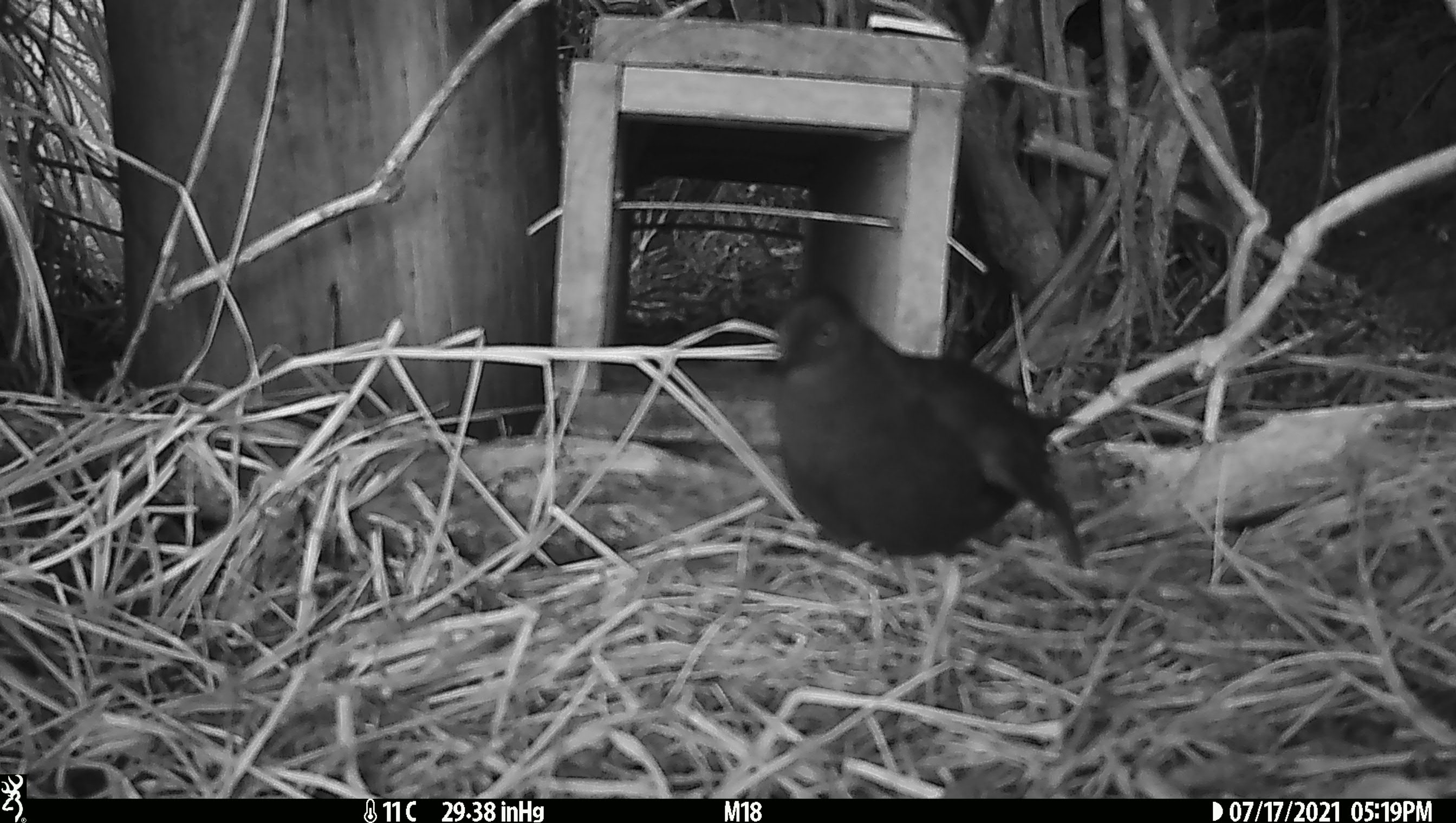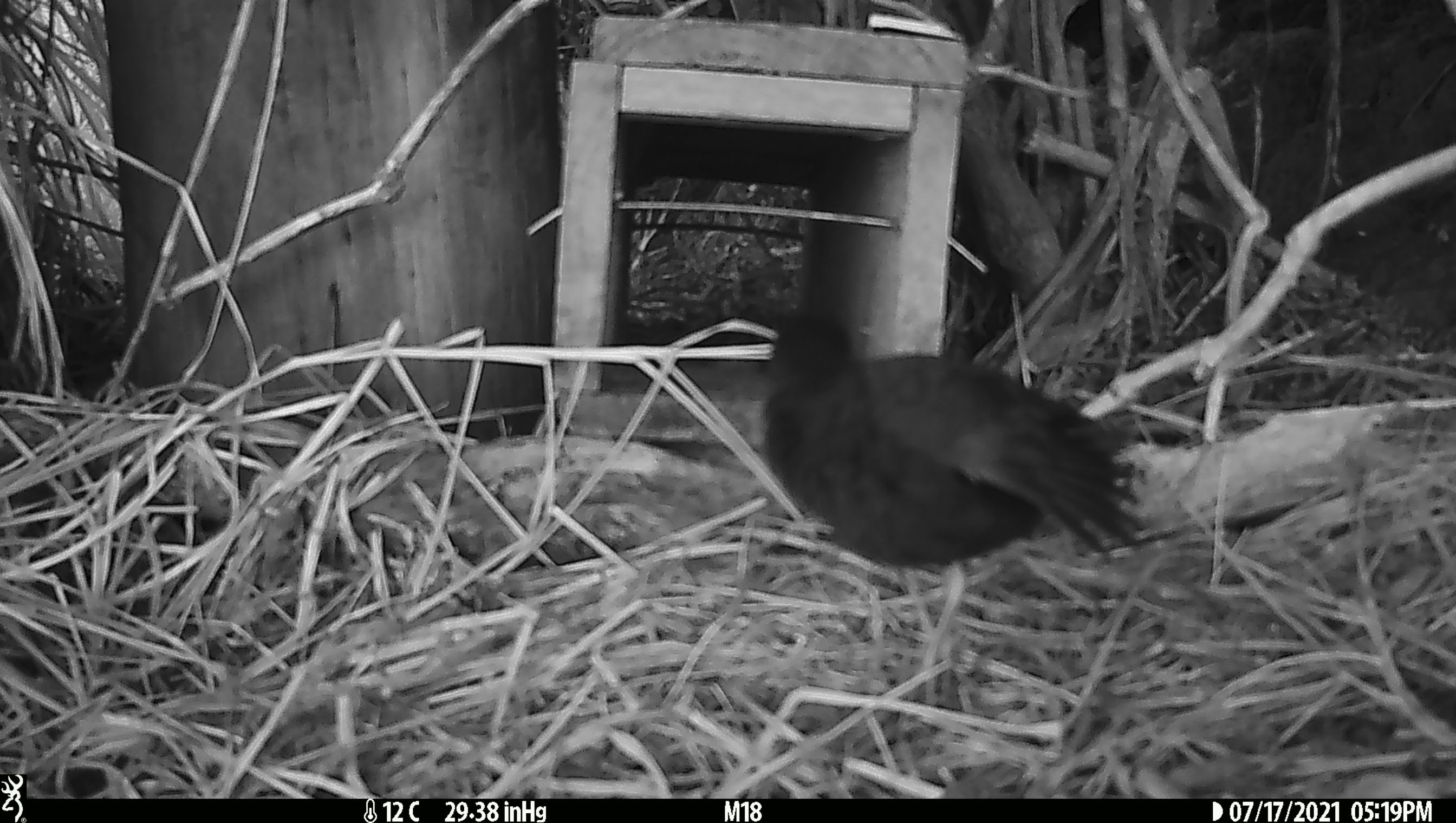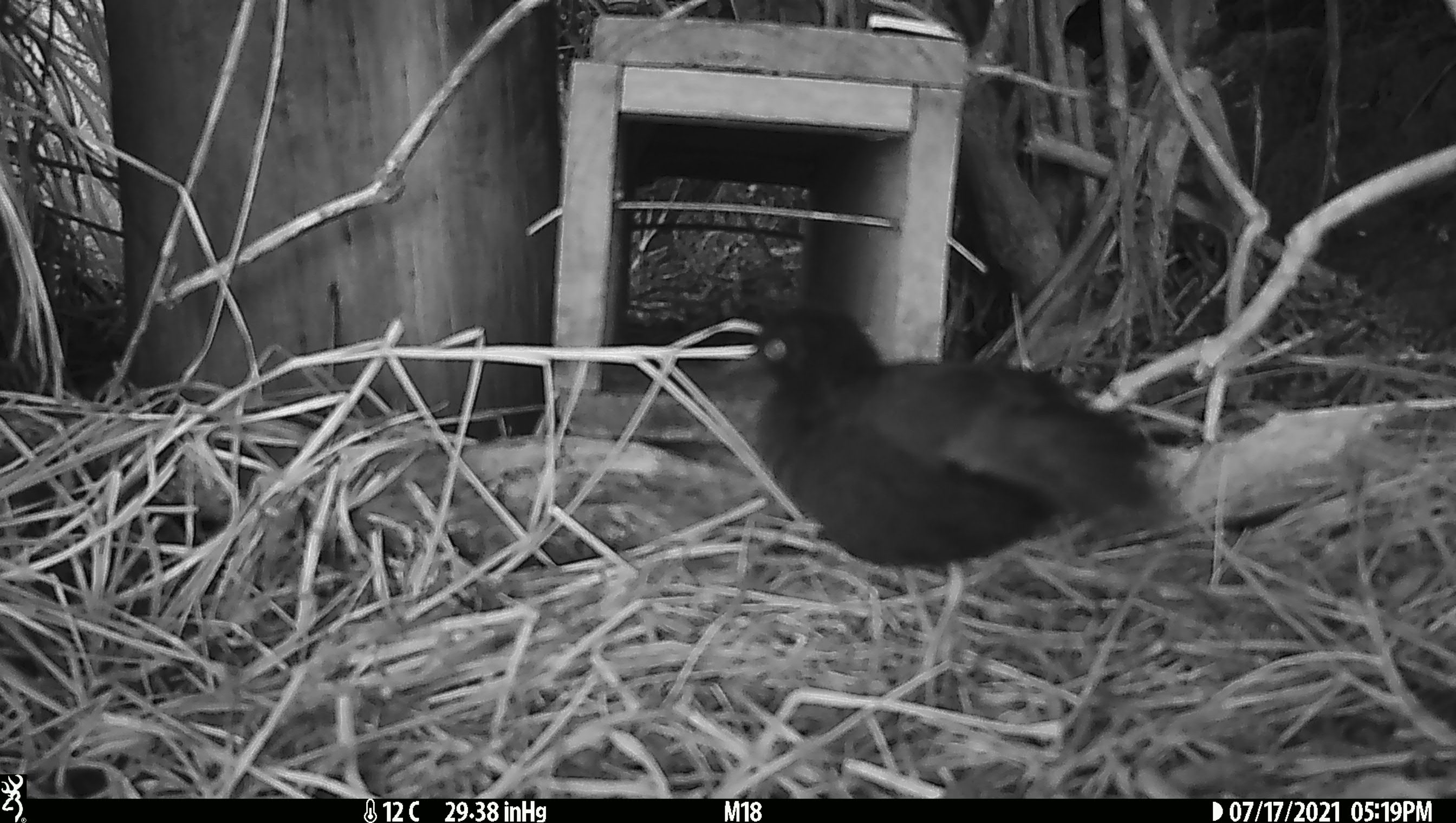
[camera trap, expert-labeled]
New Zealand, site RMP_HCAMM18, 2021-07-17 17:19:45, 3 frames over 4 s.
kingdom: Animalia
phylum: Chordata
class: Aves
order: Gruiformes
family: Rallidae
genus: Porzana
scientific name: Porzana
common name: crake